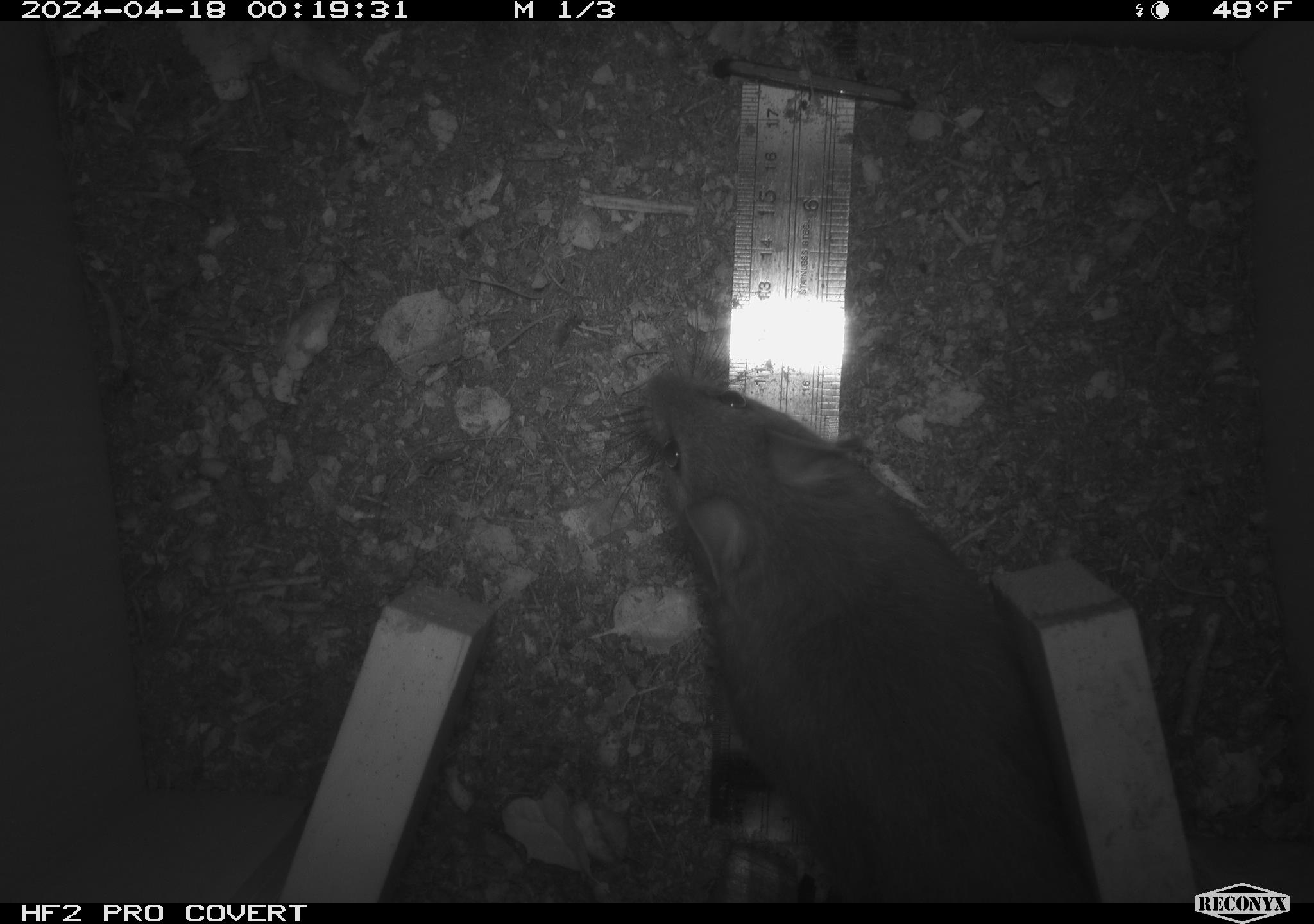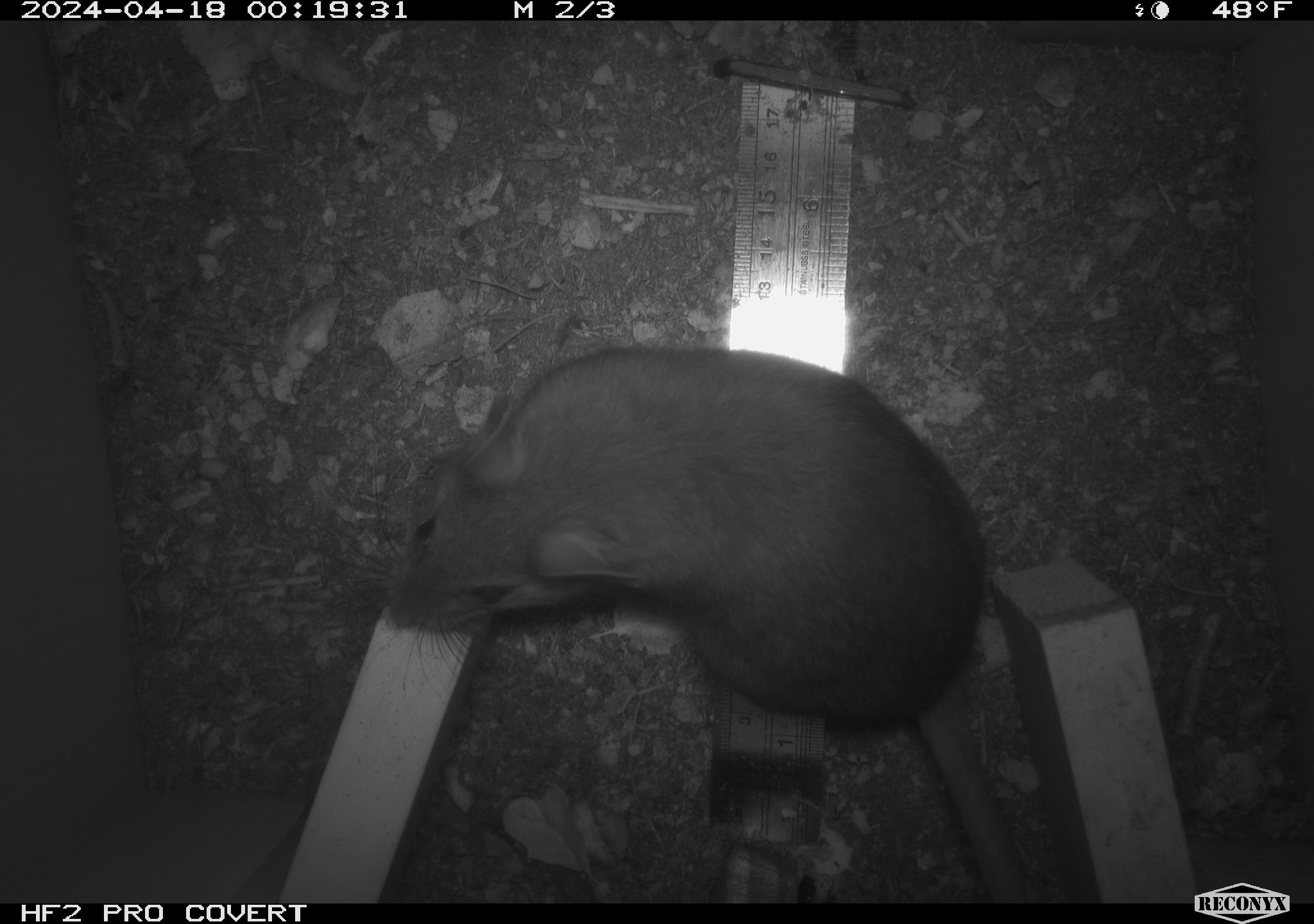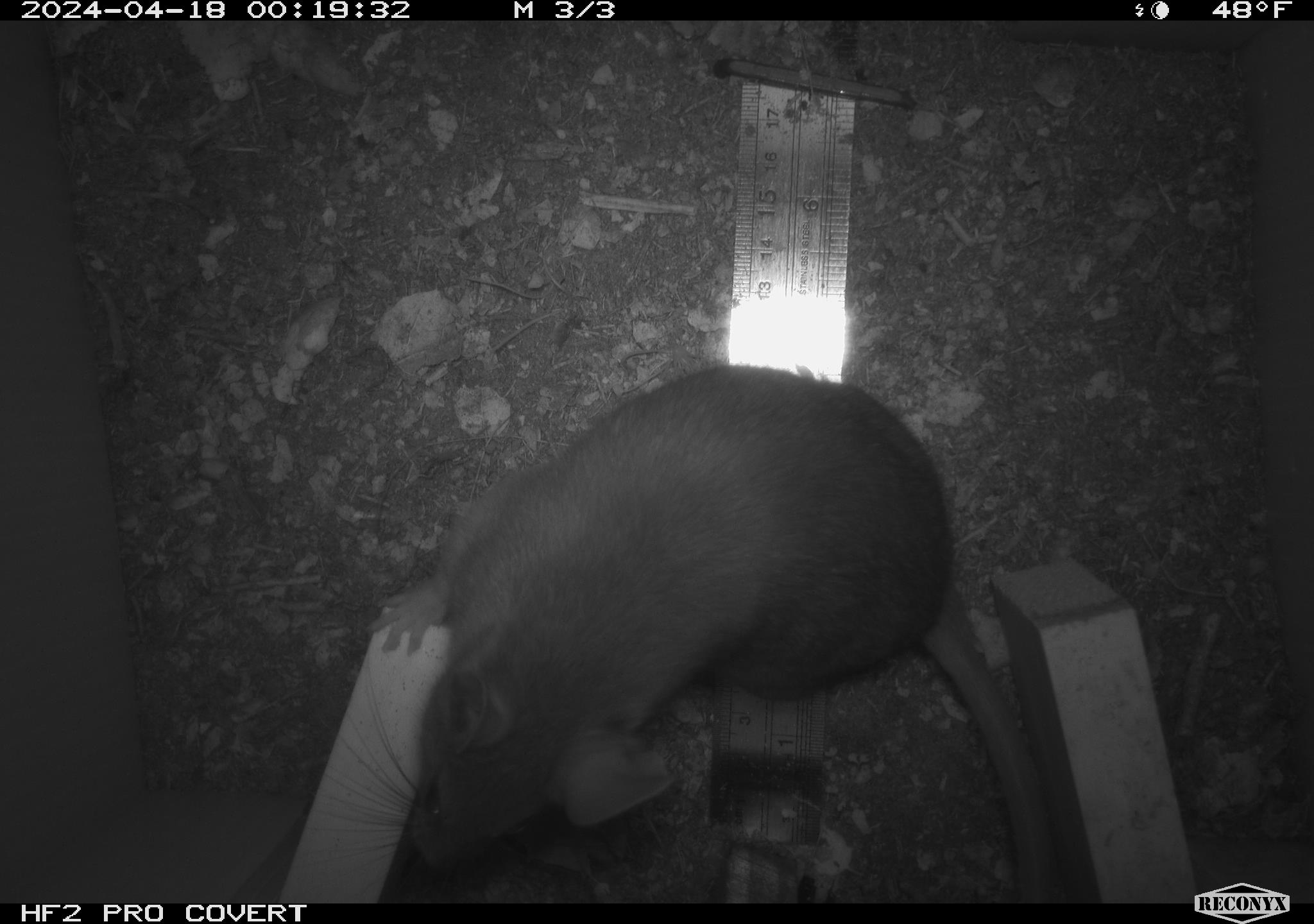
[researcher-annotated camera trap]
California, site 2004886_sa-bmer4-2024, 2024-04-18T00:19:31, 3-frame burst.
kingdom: Animalia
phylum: Chordata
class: Mammalia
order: Rodentia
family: Muridae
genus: Rattus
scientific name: Rattus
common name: rat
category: rattus species